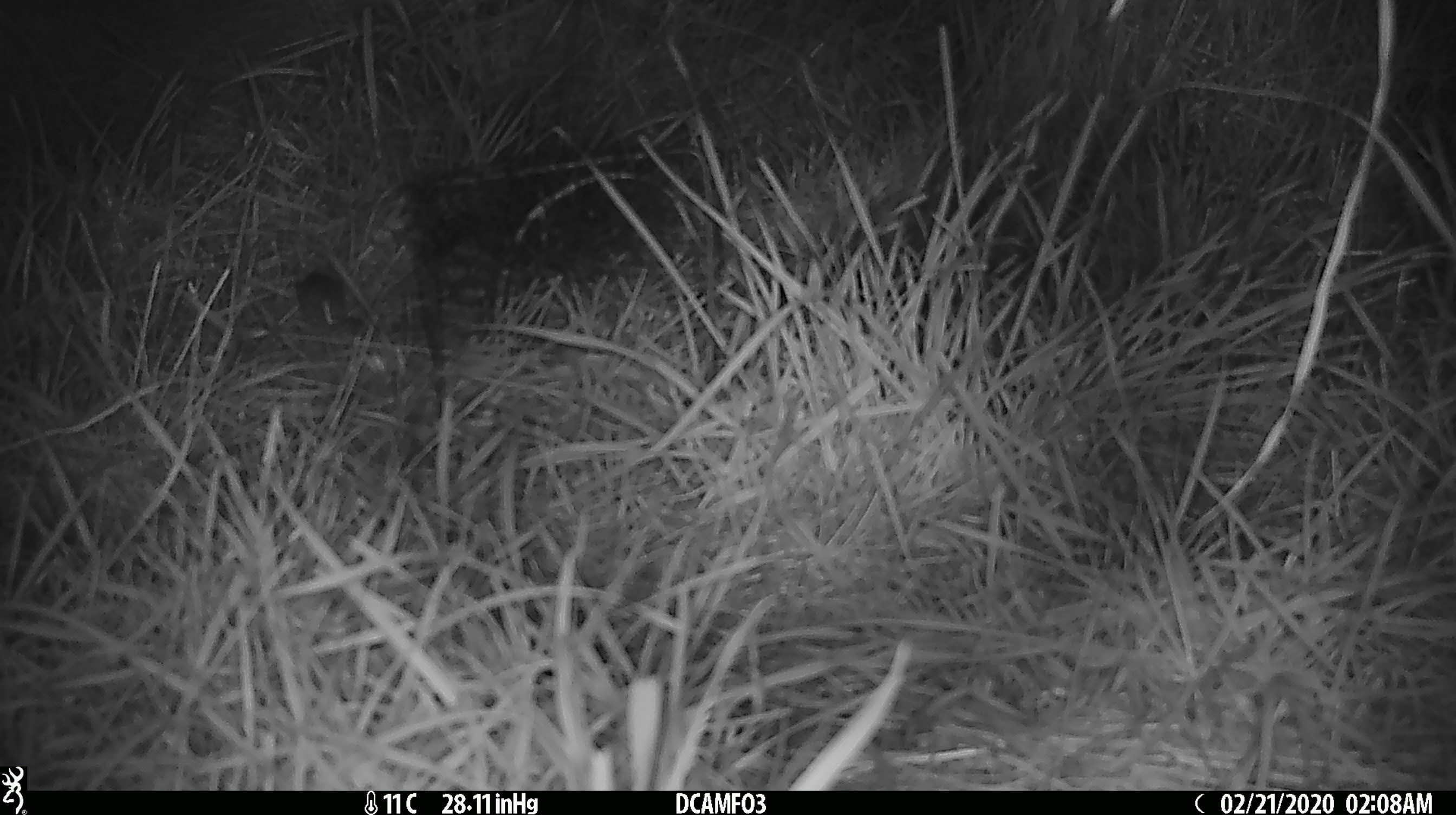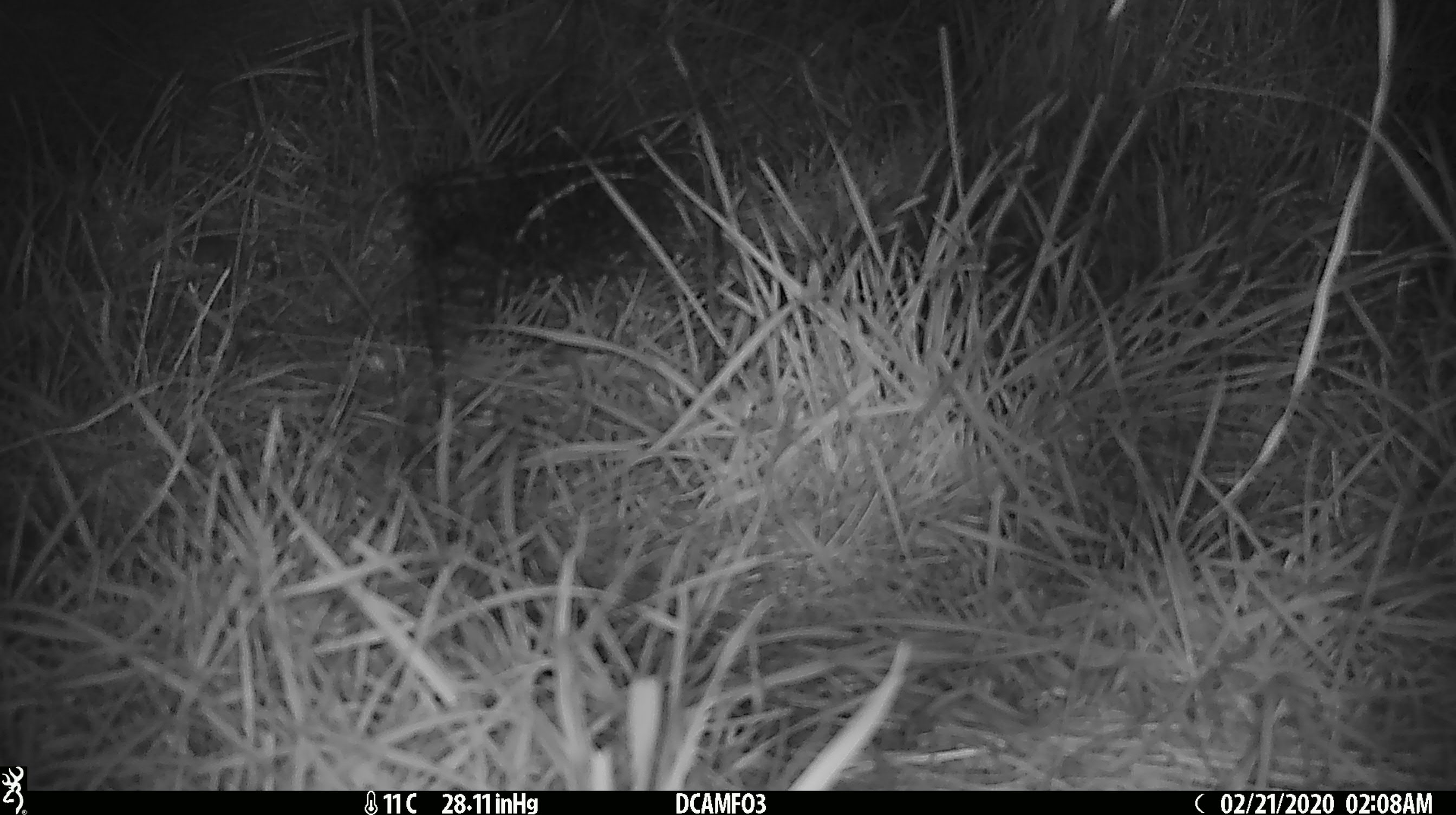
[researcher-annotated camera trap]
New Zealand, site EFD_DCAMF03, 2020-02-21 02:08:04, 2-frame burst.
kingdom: Animalia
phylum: Chordata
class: Mammalia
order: Rodentia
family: Muridae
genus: Mus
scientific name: Mus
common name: mouse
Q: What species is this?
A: Mouse (Mus).